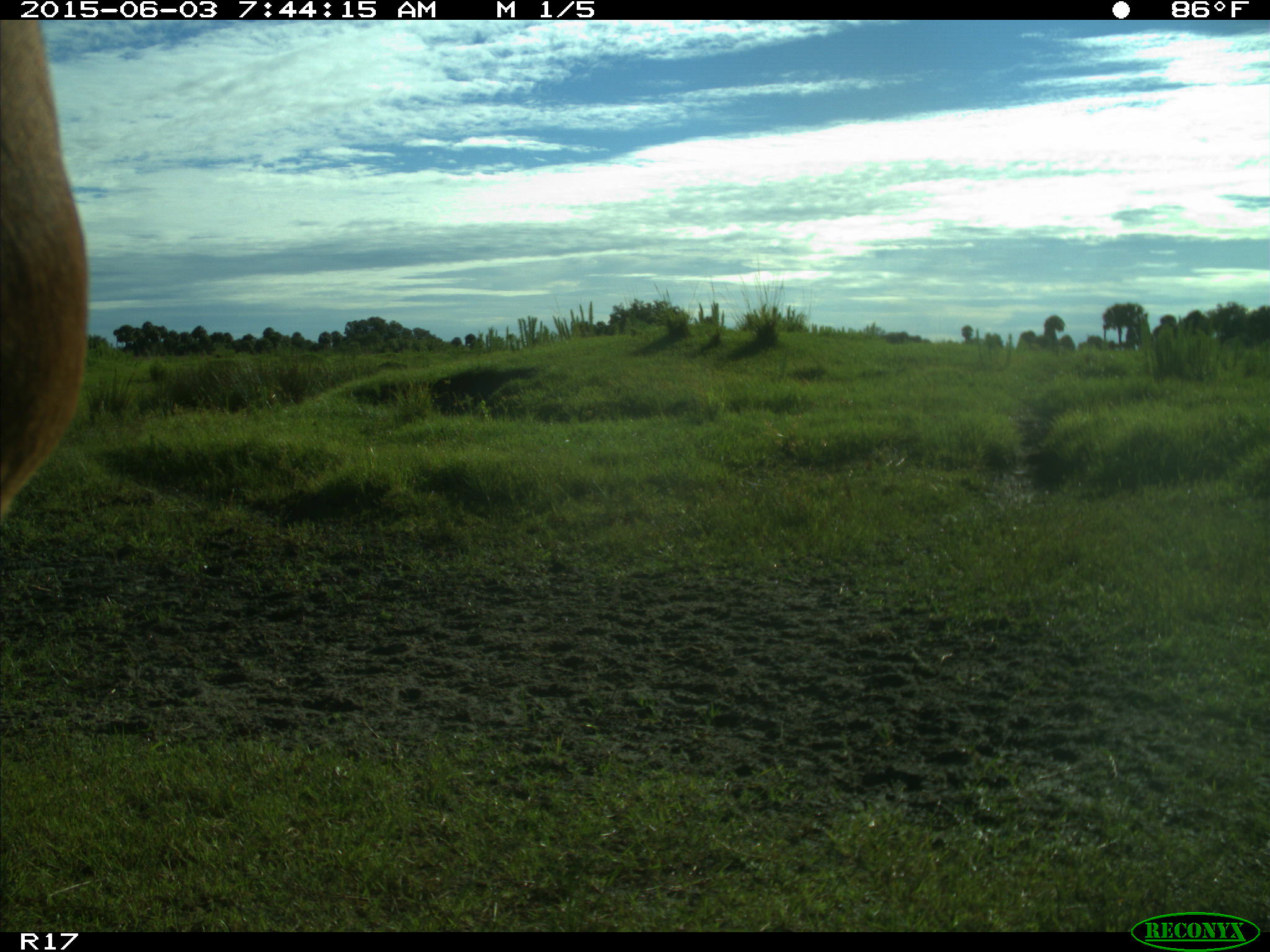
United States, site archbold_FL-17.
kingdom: Animalia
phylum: Chordata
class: Mammalia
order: Artiodactyla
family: Bovidae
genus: Bos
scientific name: Bos taurus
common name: domestic cow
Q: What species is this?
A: Bos taurus (domestic cow).